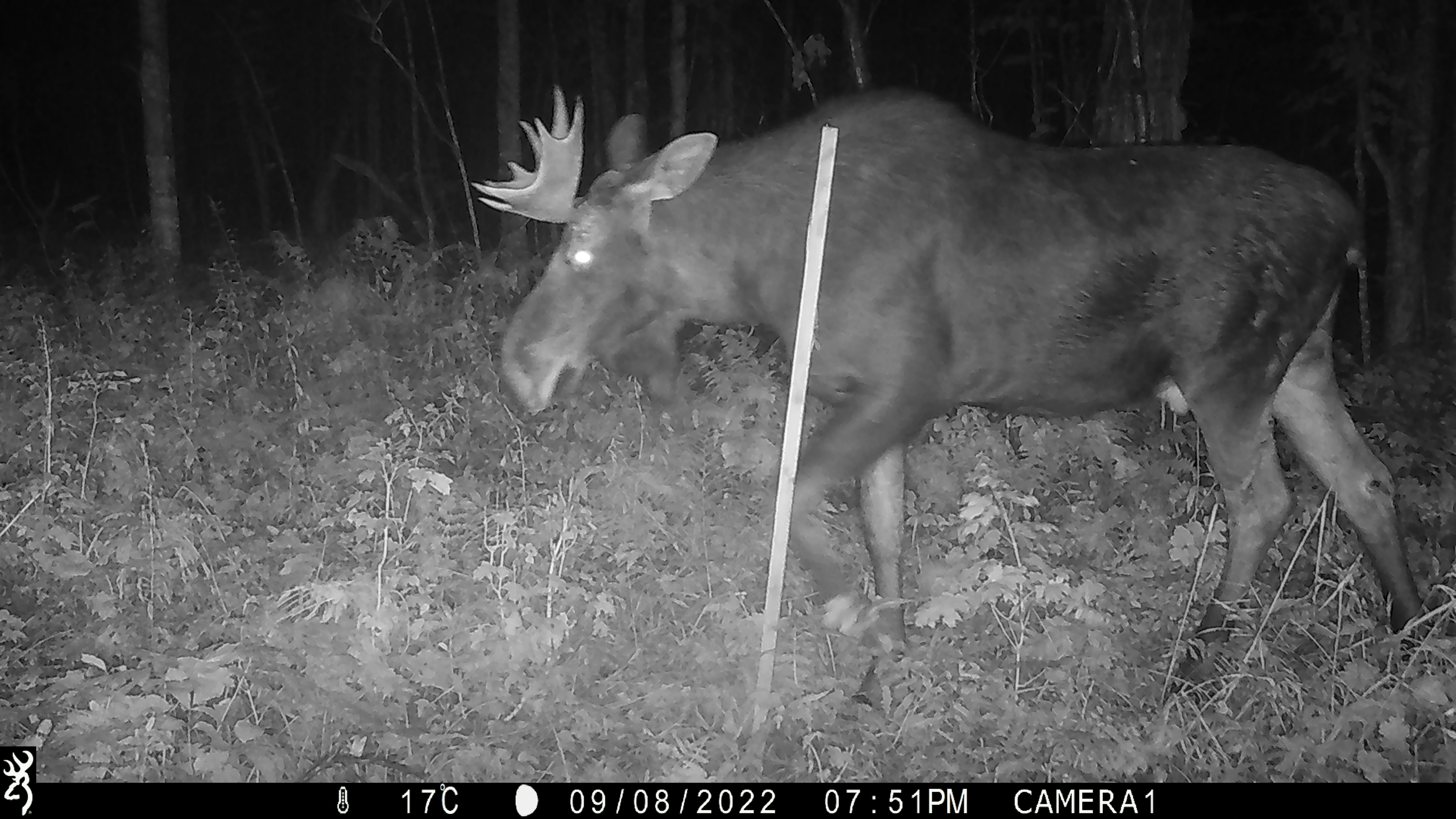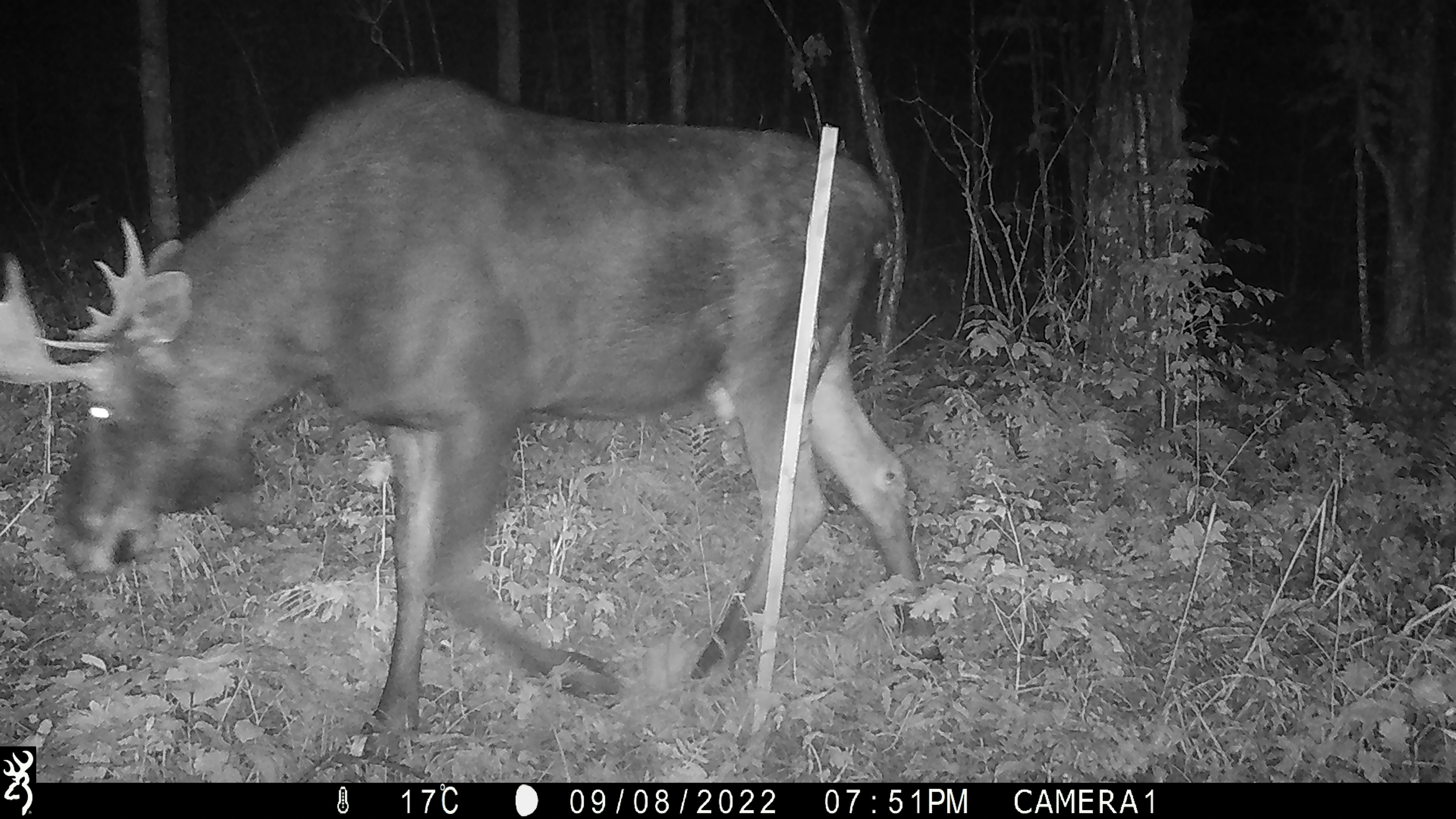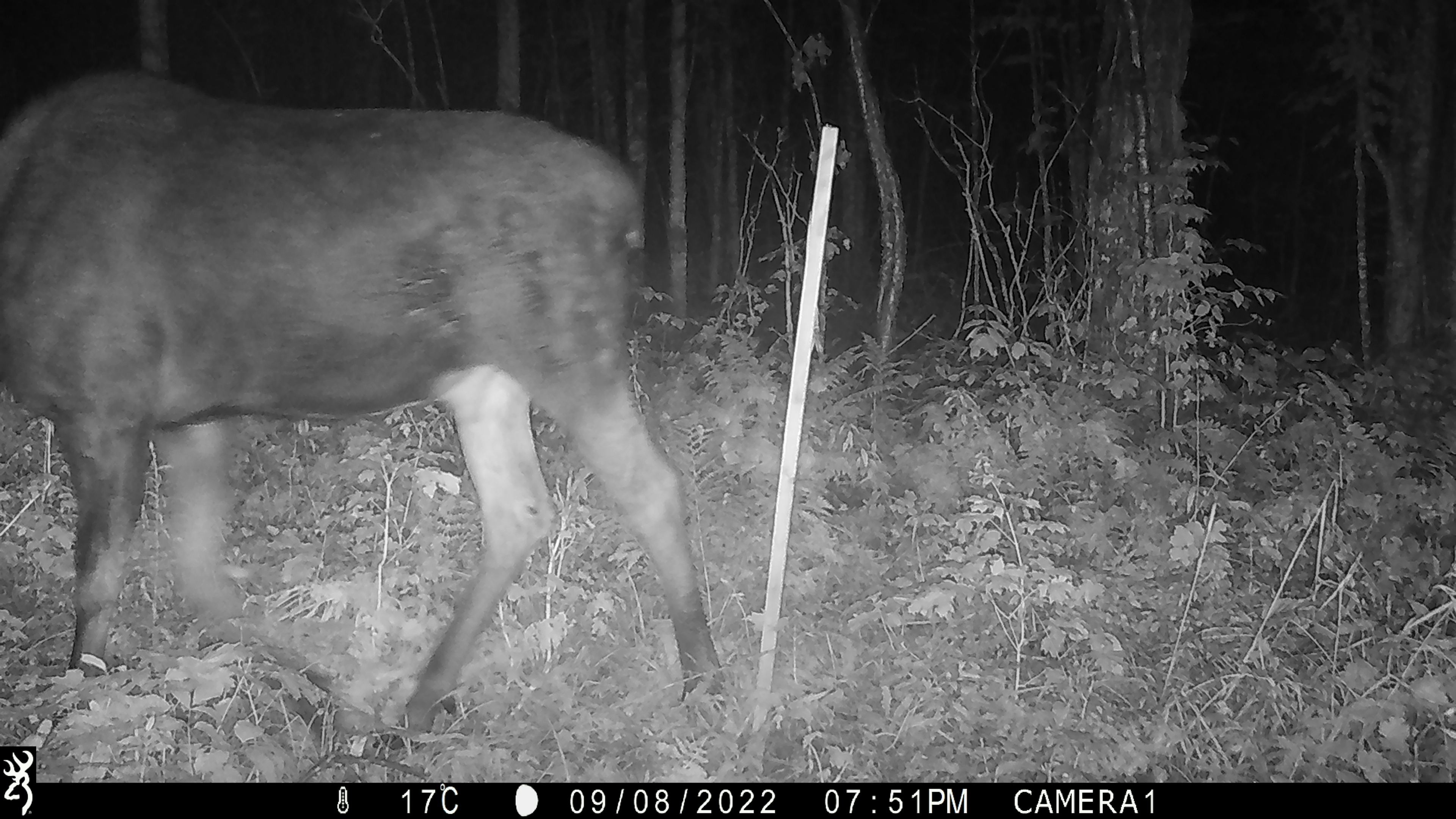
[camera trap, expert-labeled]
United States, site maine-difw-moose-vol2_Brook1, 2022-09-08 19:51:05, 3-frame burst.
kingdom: Animalia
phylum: Chordata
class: Mammalia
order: Artiodactyla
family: Cervidae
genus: Alces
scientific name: Alces alces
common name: moose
Moose (Alces alces).